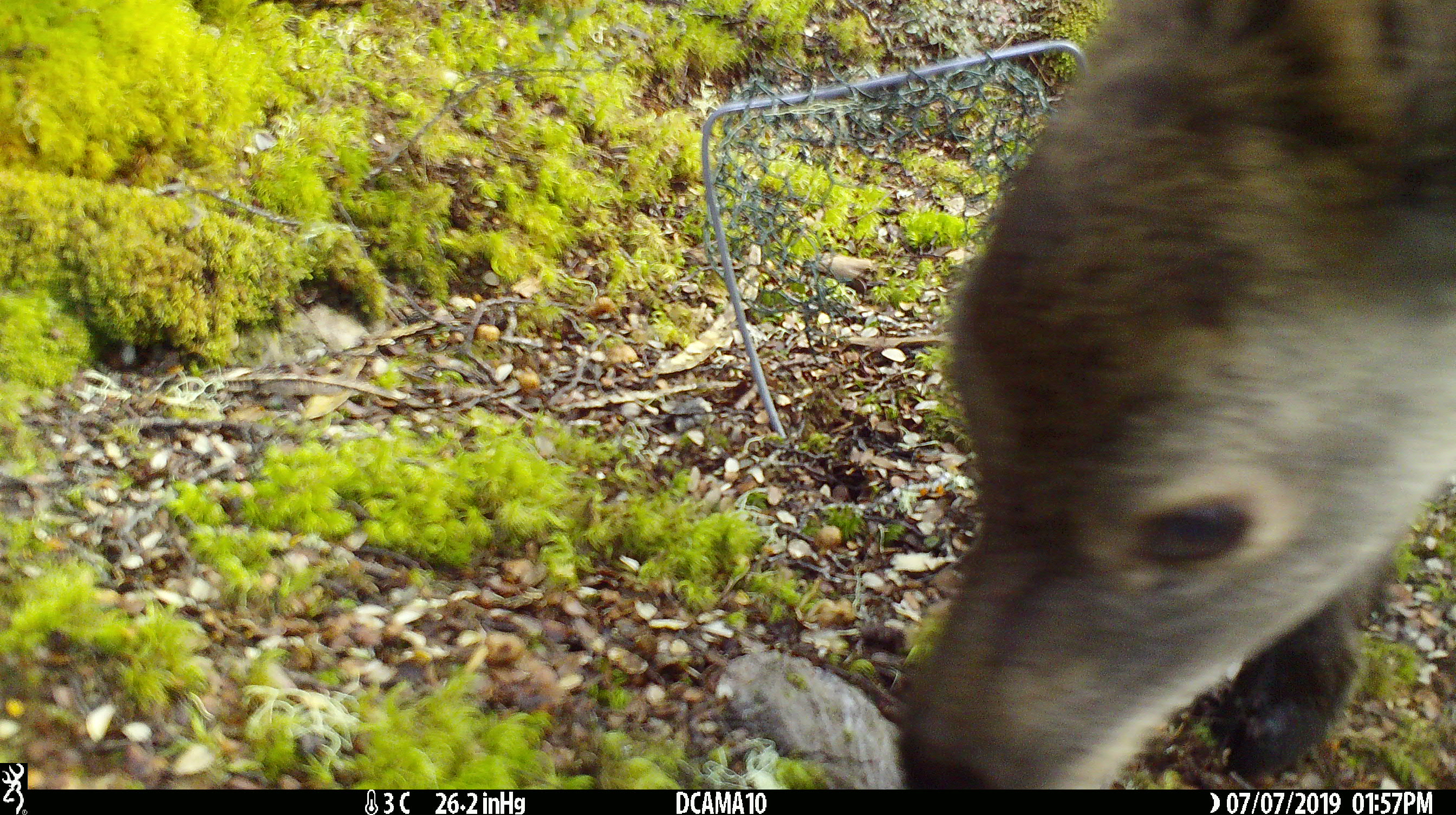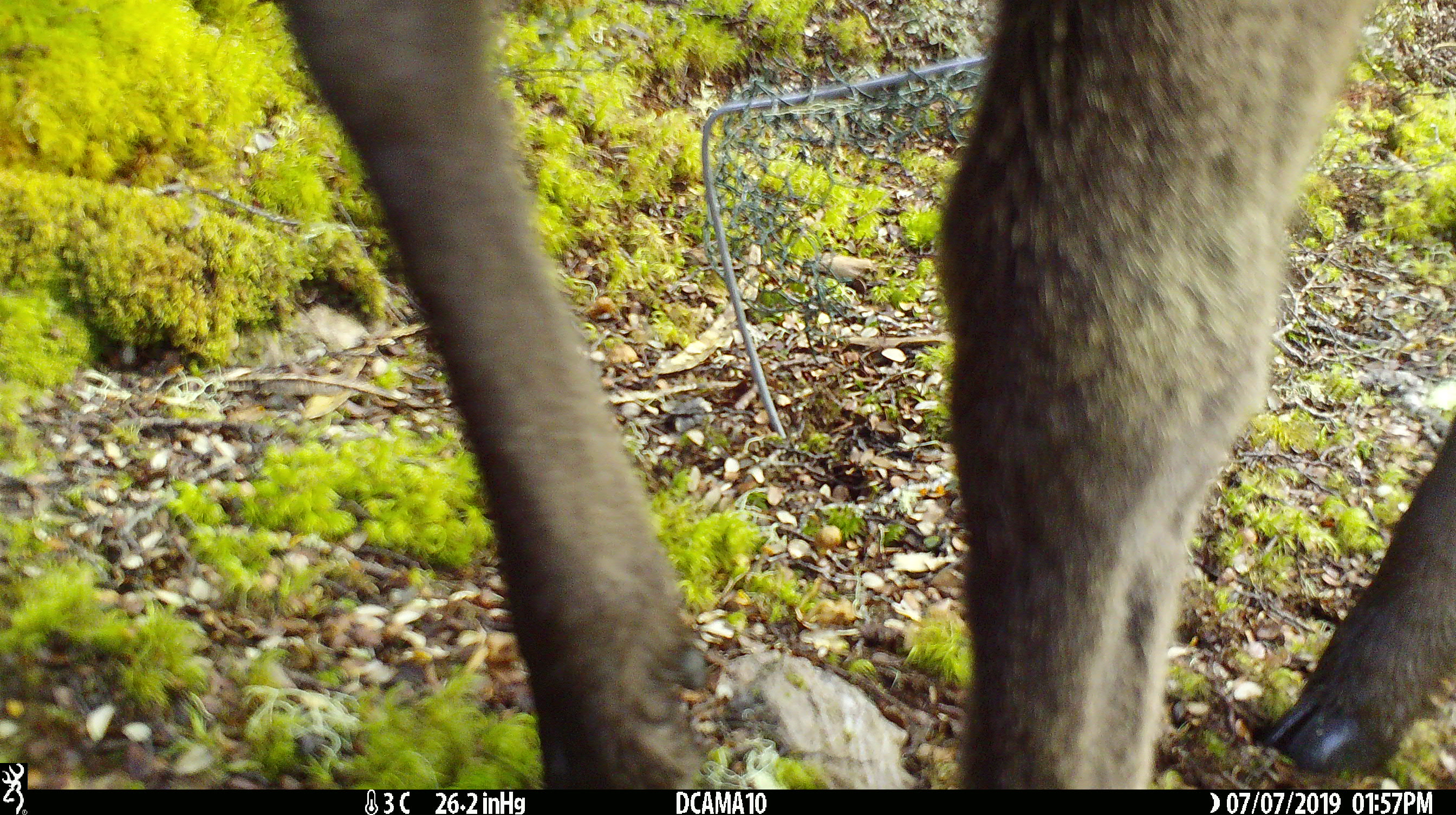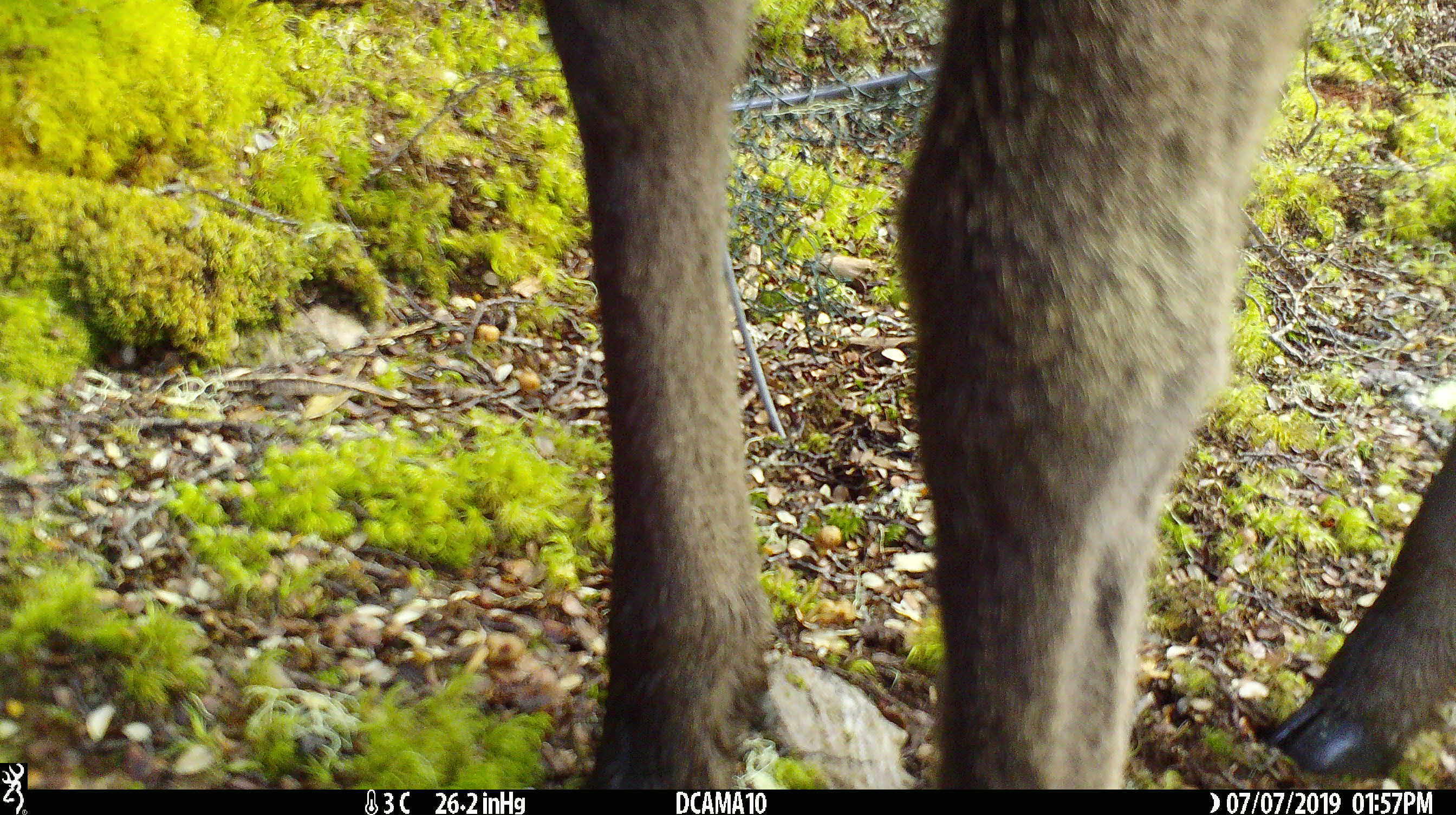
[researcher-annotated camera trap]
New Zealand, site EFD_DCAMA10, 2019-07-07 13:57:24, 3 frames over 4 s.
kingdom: Animalia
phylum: Chordata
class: Mammalia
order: Artiodactyla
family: Cervidae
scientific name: Cervidae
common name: deer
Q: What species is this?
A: Deer (Cervidae).